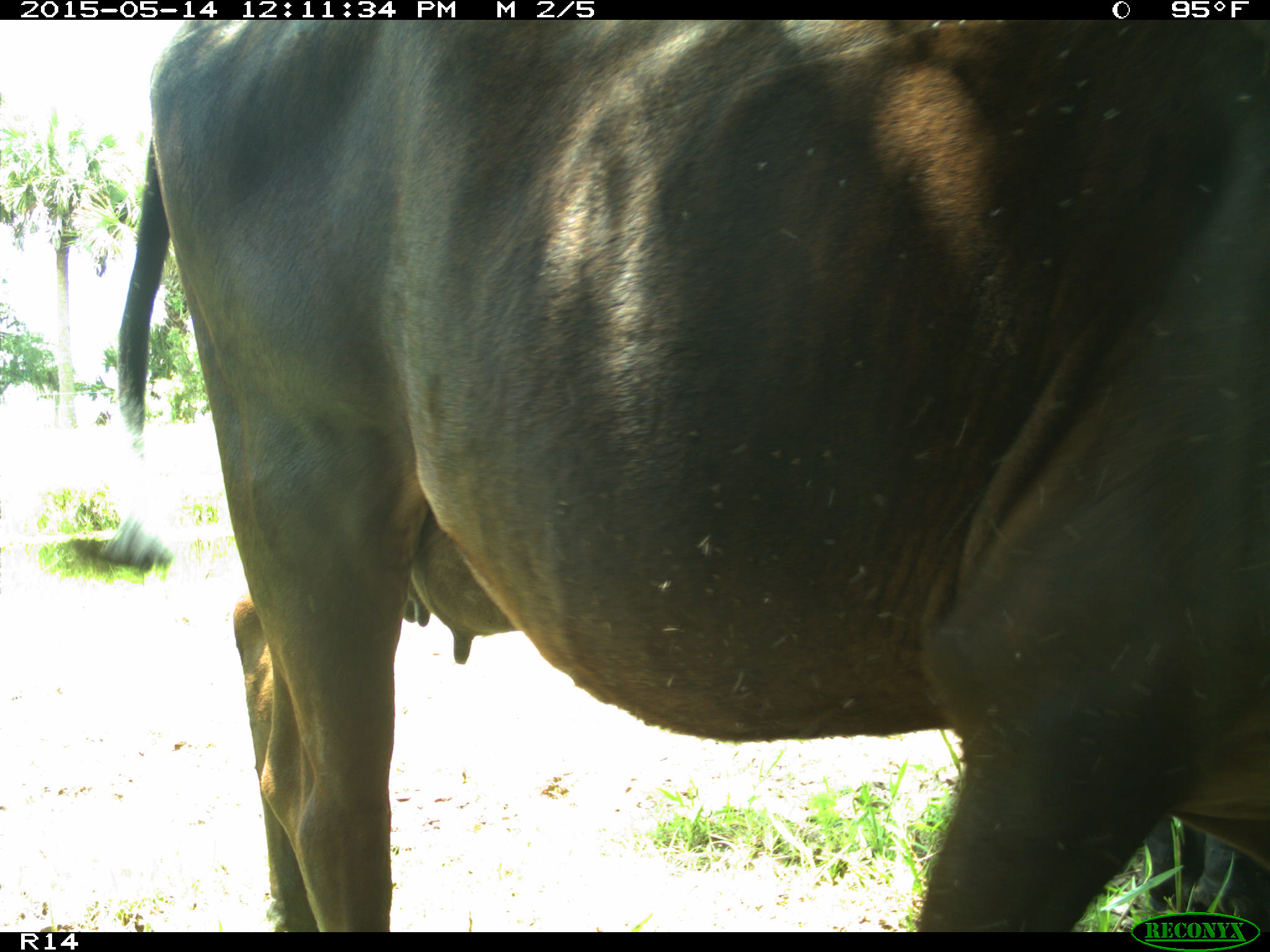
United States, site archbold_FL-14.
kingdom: Animalia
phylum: Chordata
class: Mammalia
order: Artiodactyla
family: Bovidae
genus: Bos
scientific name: Bos taurus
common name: domestic cow